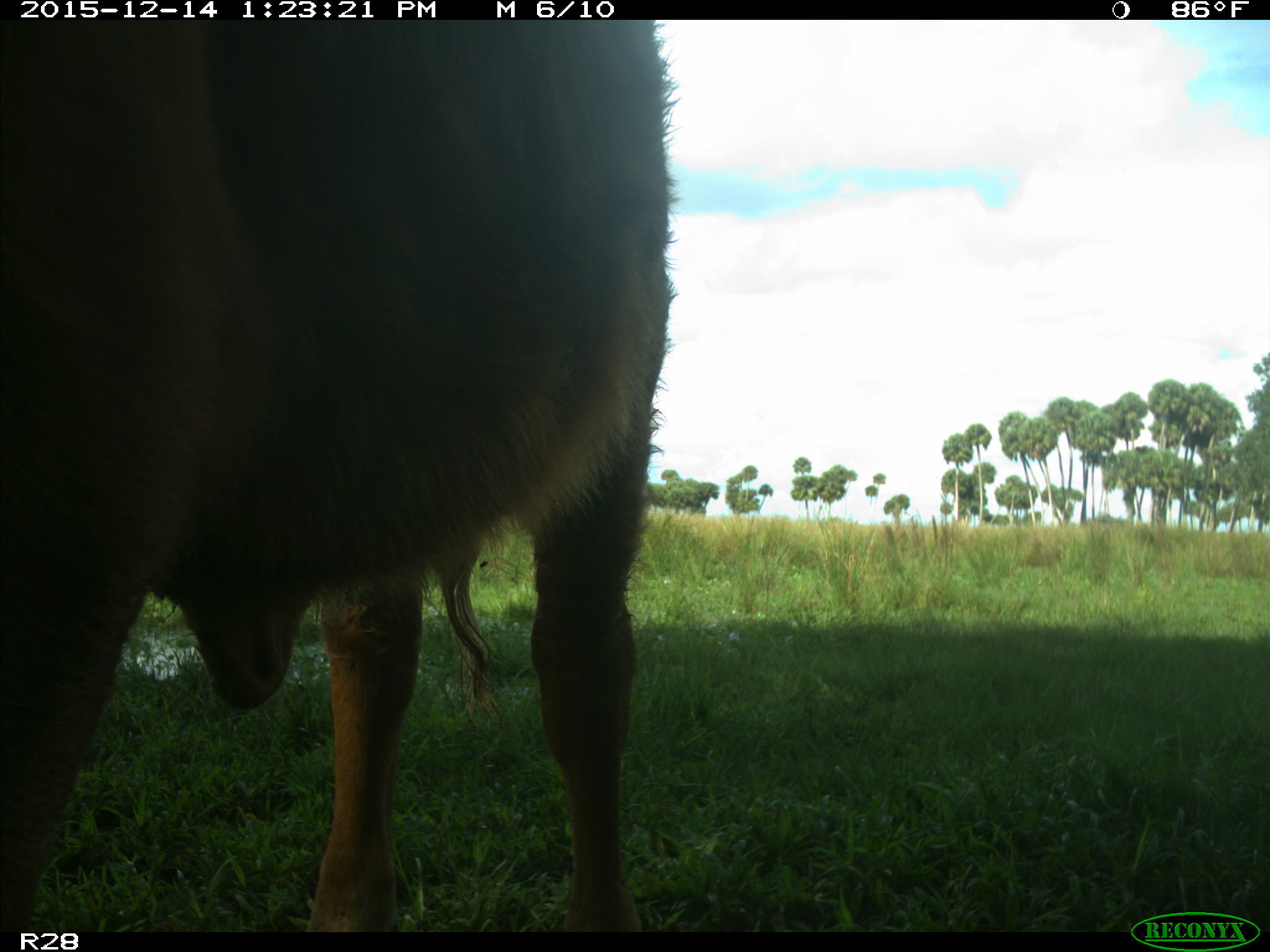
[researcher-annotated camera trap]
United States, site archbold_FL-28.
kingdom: Animalia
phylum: Chordata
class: Mammalia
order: Artiodactyla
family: Bovidae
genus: Bos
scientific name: Bos taurus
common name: domestic cow